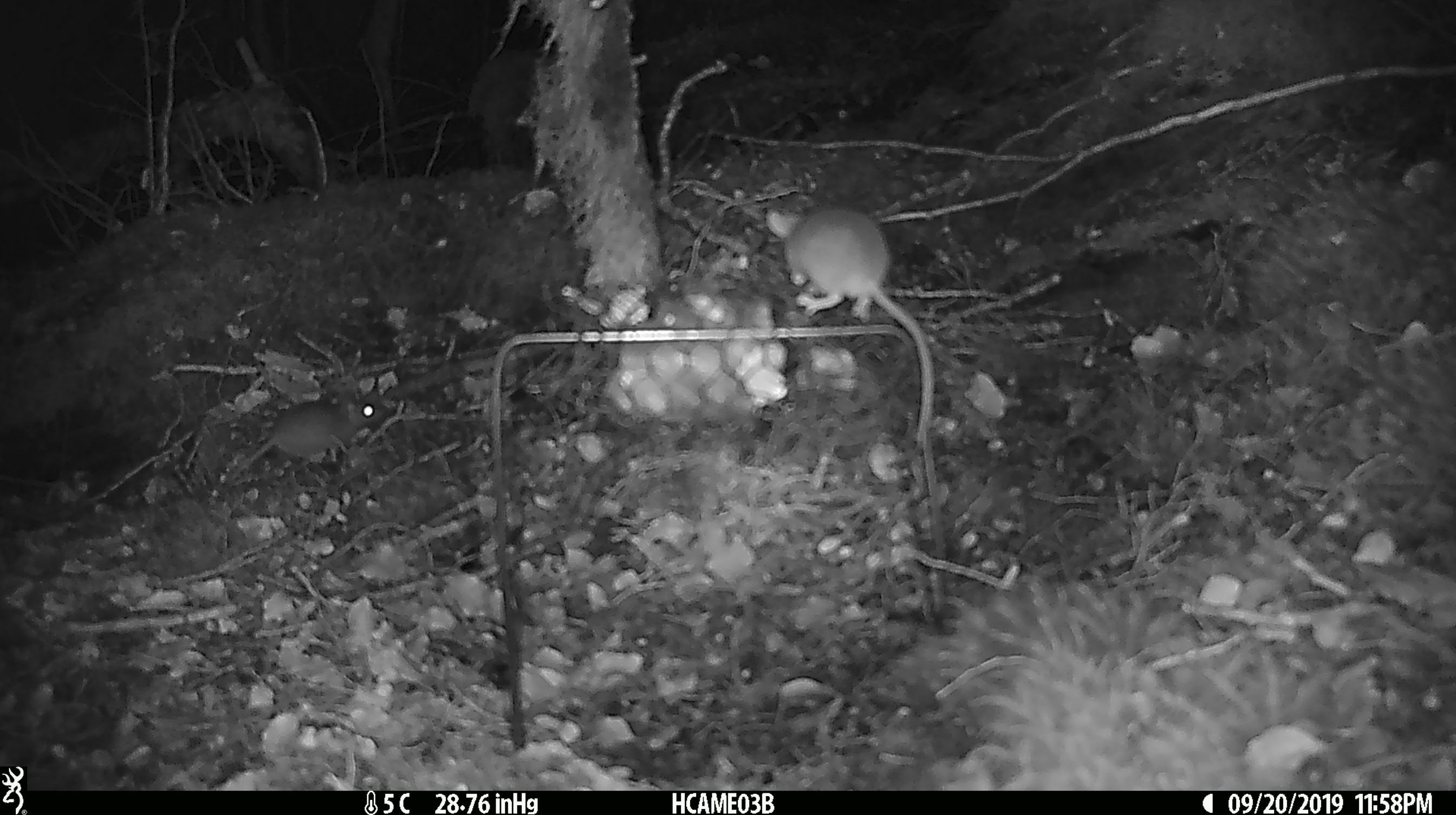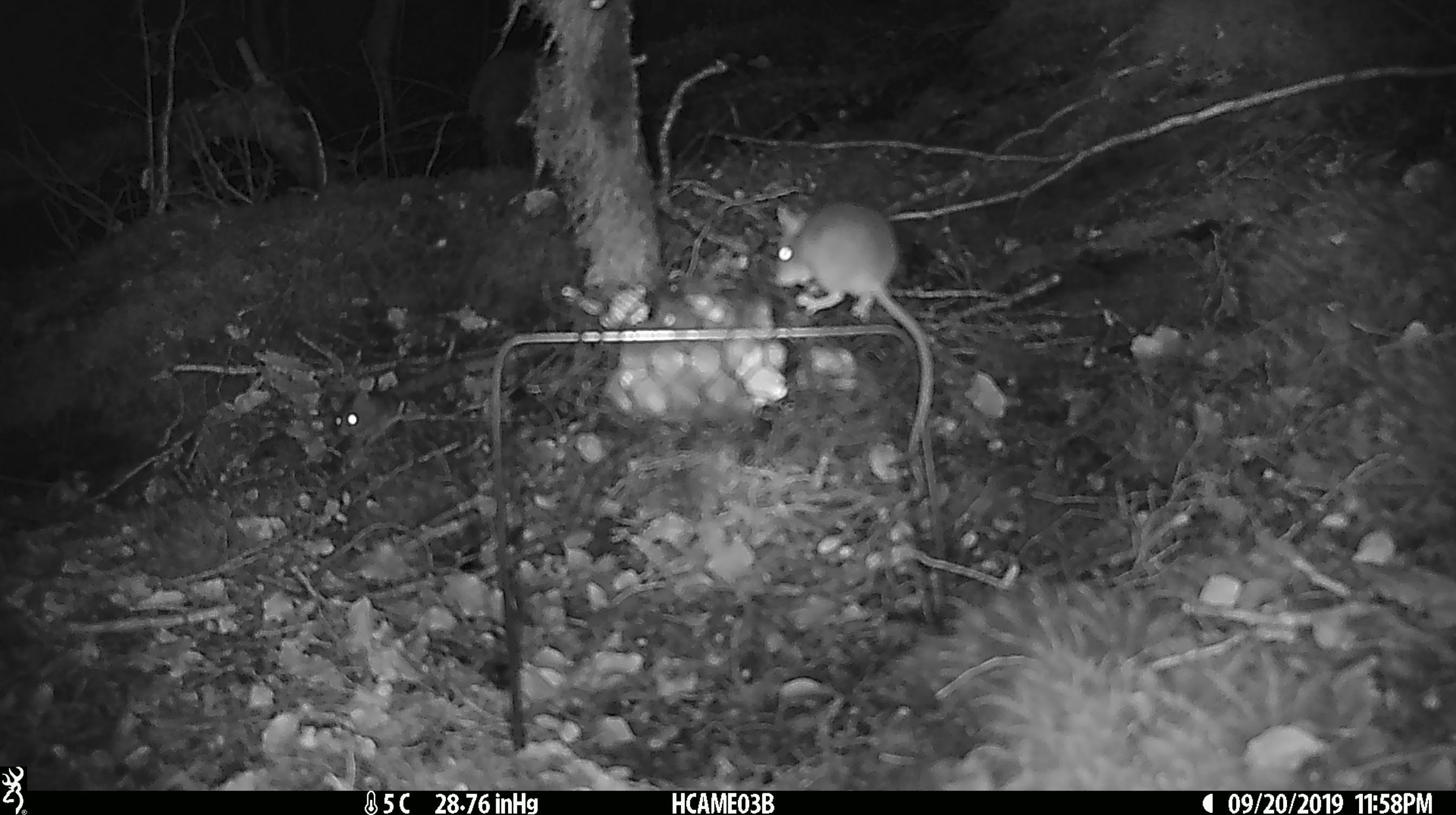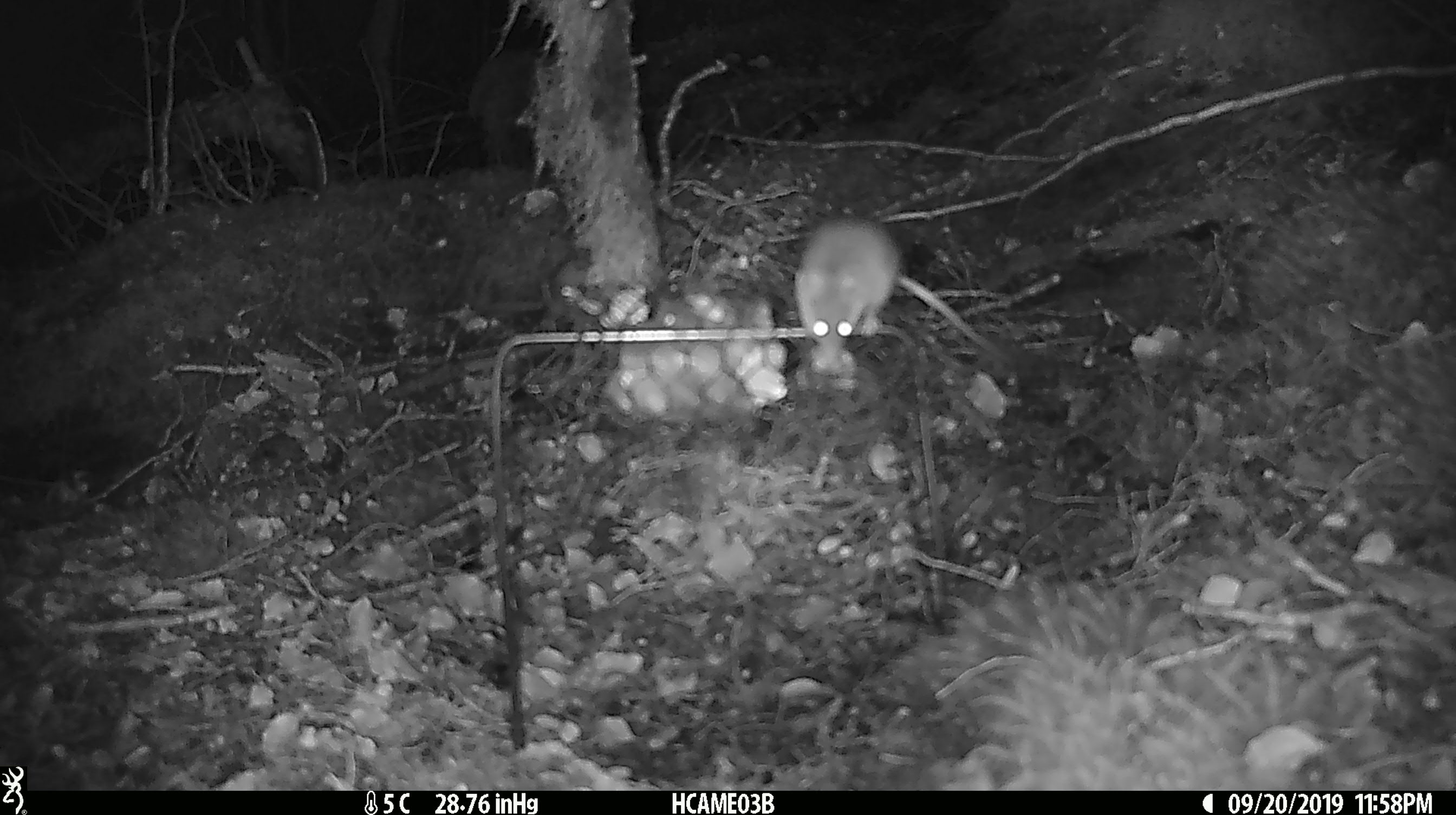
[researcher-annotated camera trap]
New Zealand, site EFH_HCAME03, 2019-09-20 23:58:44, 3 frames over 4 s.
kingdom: Animalia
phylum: Chordata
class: Mammalia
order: Rodentia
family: Muridae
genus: Mus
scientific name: Mus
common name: mouse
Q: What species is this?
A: Mouse (Mus).